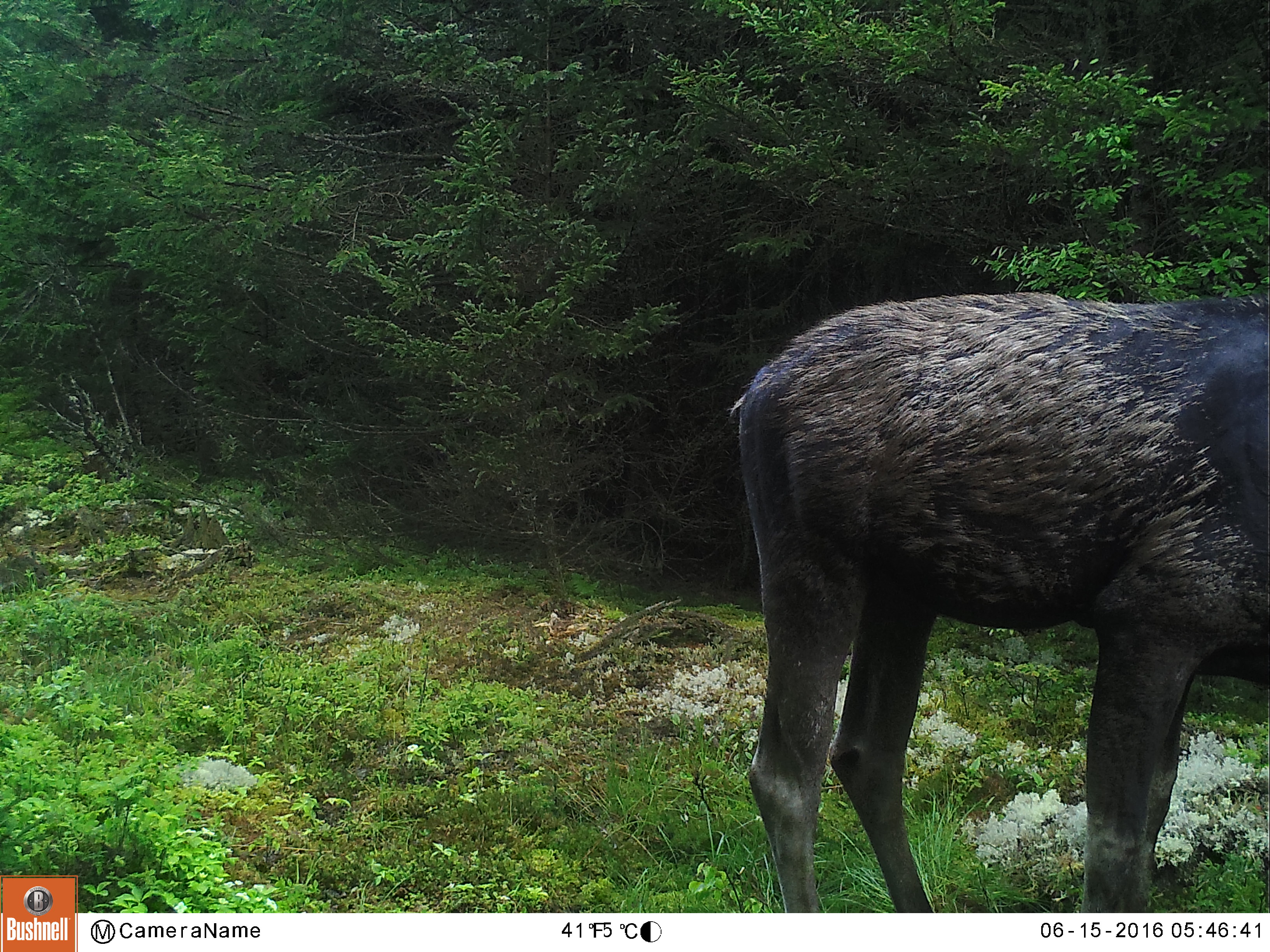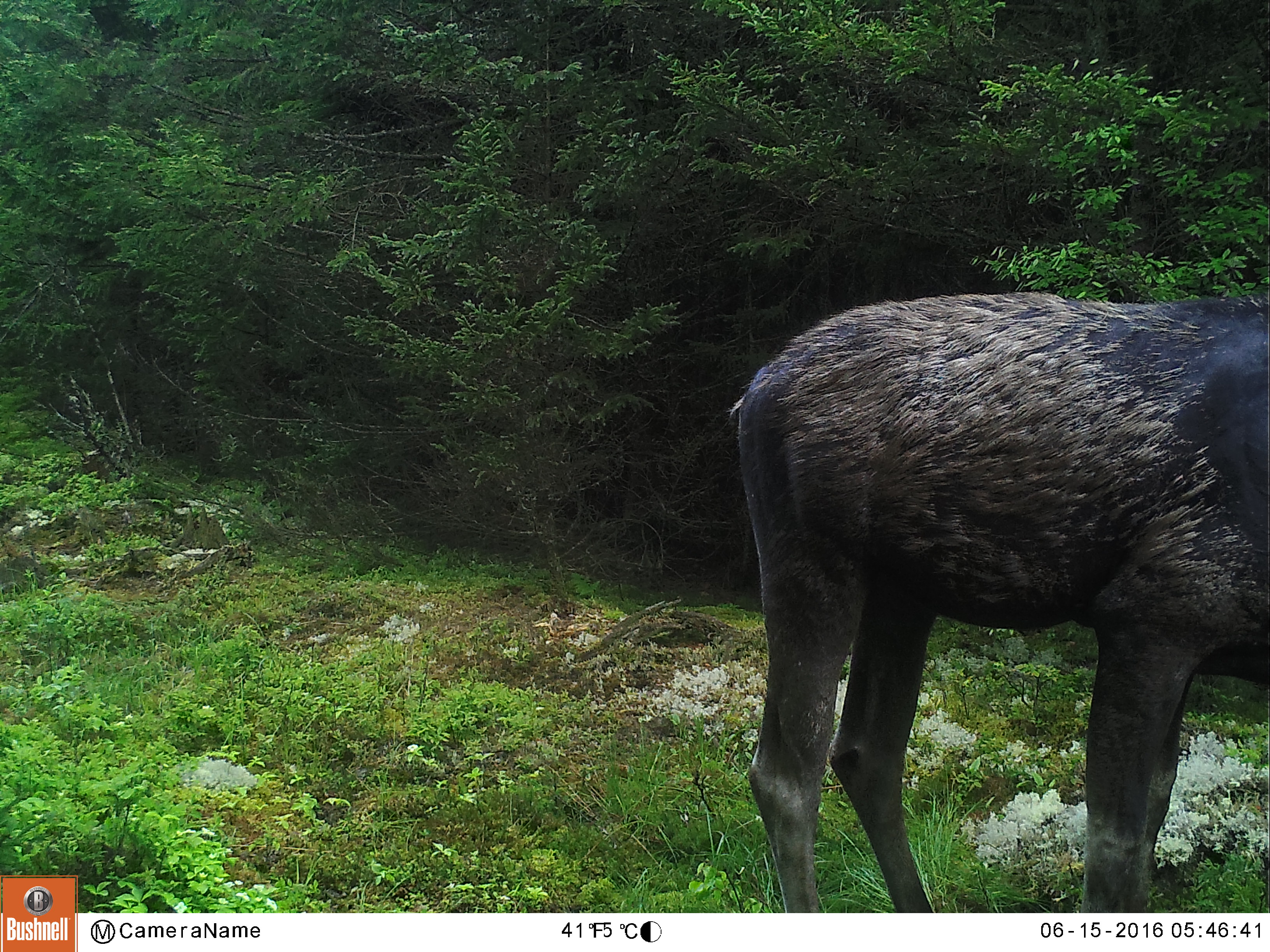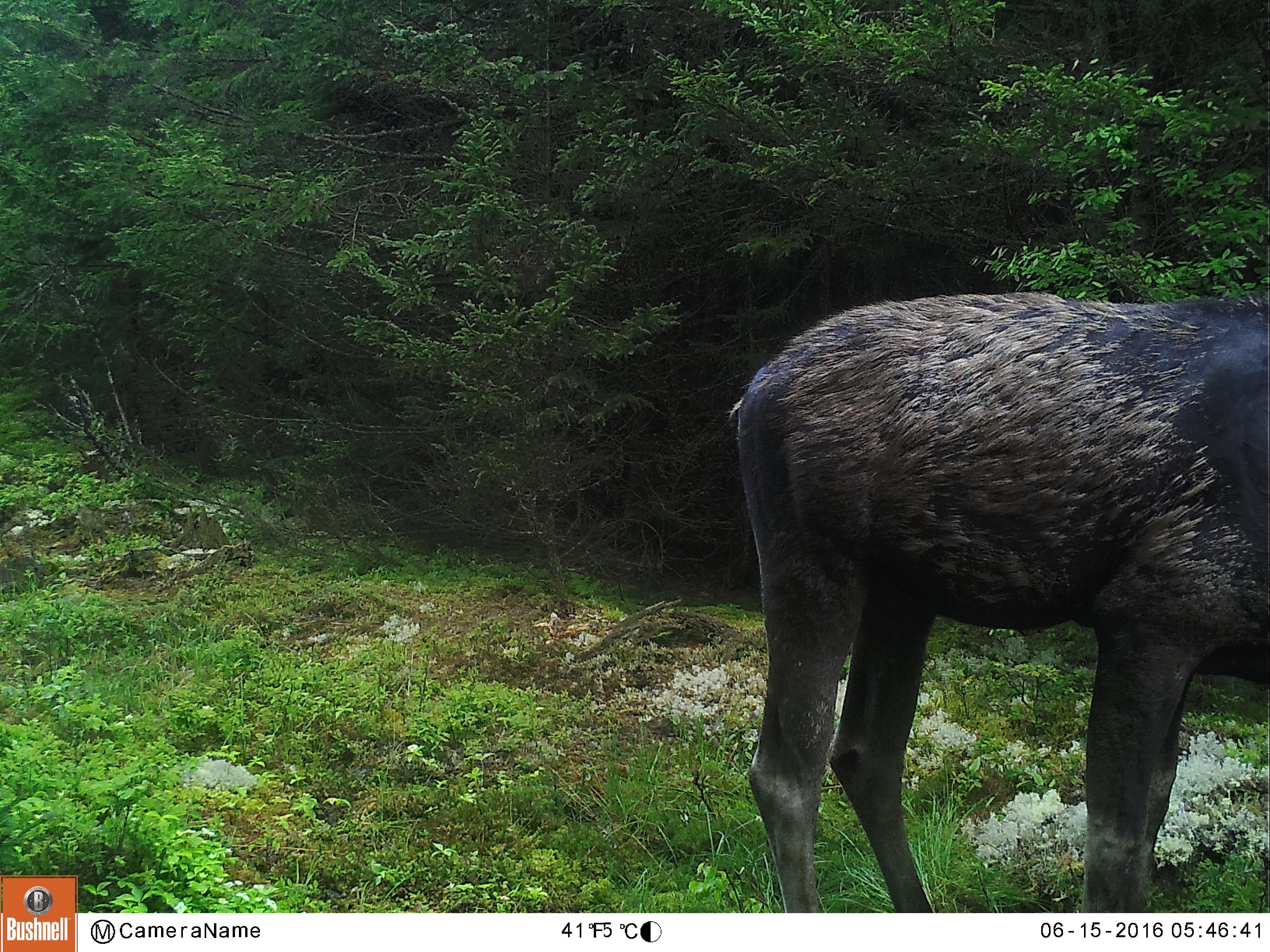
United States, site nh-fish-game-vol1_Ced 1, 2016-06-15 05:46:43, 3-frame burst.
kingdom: Animalia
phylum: Chordata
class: Mammalia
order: Artiodactyla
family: Cervidae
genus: Alces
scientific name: Alces alces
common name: moose